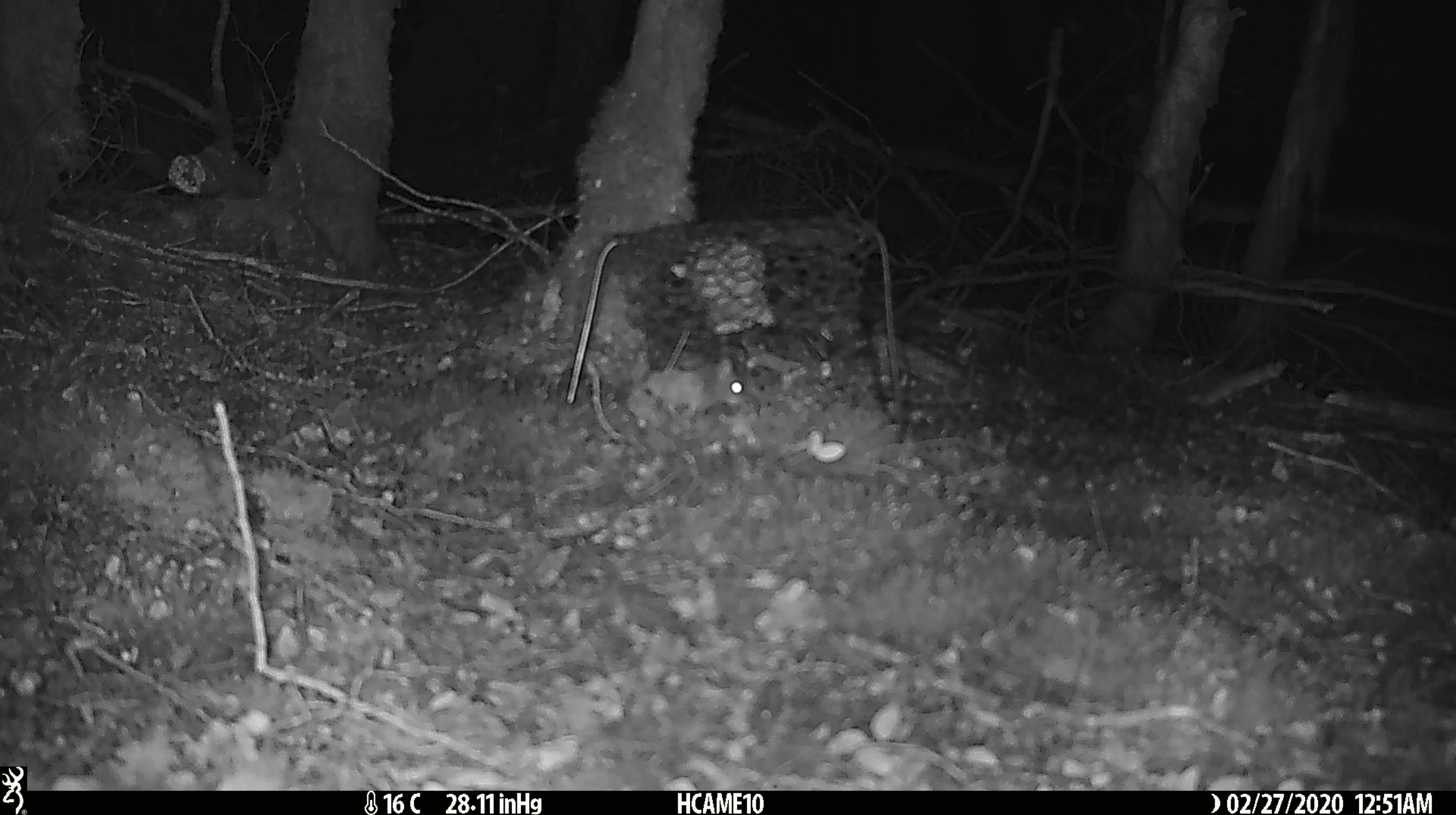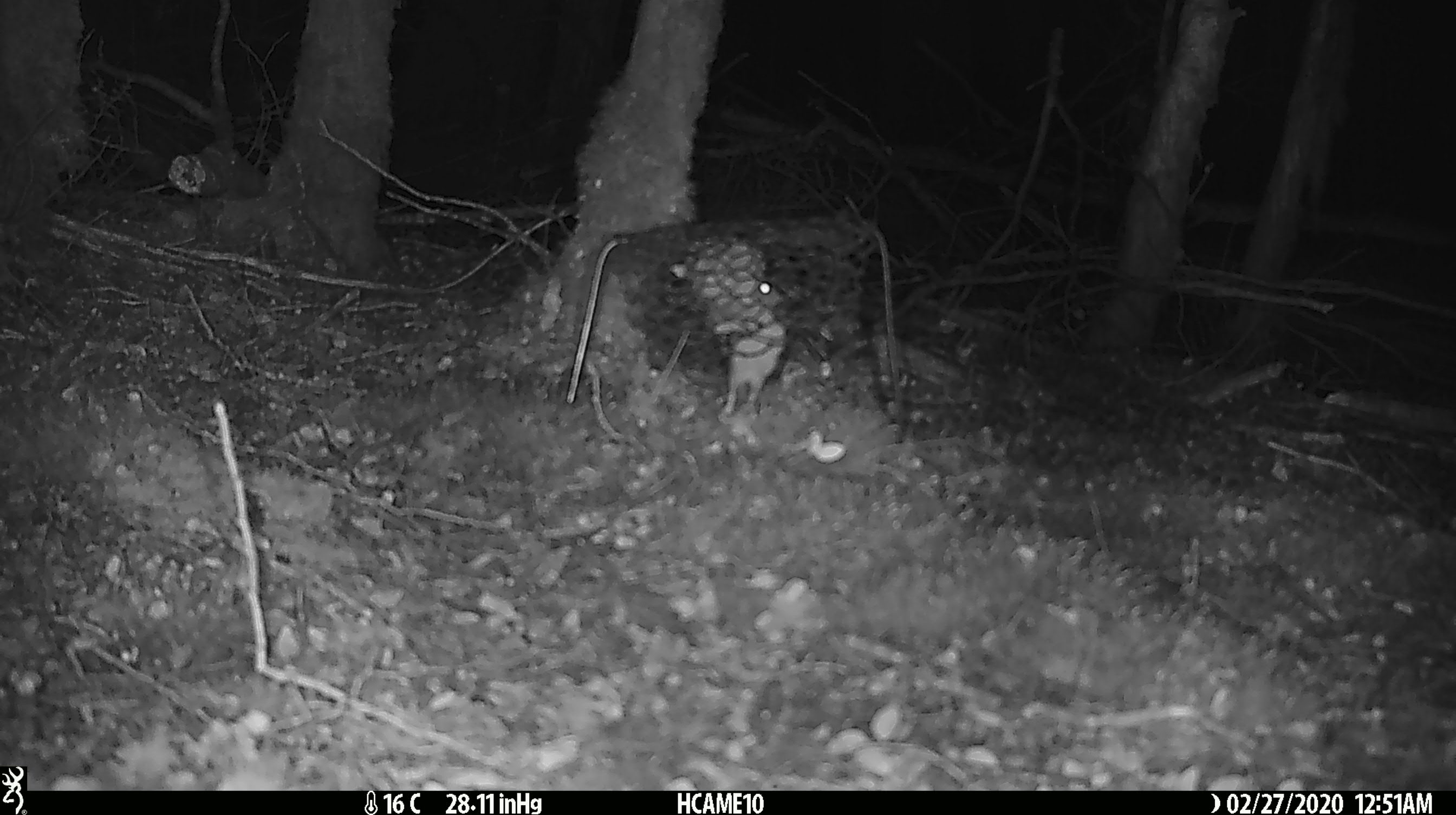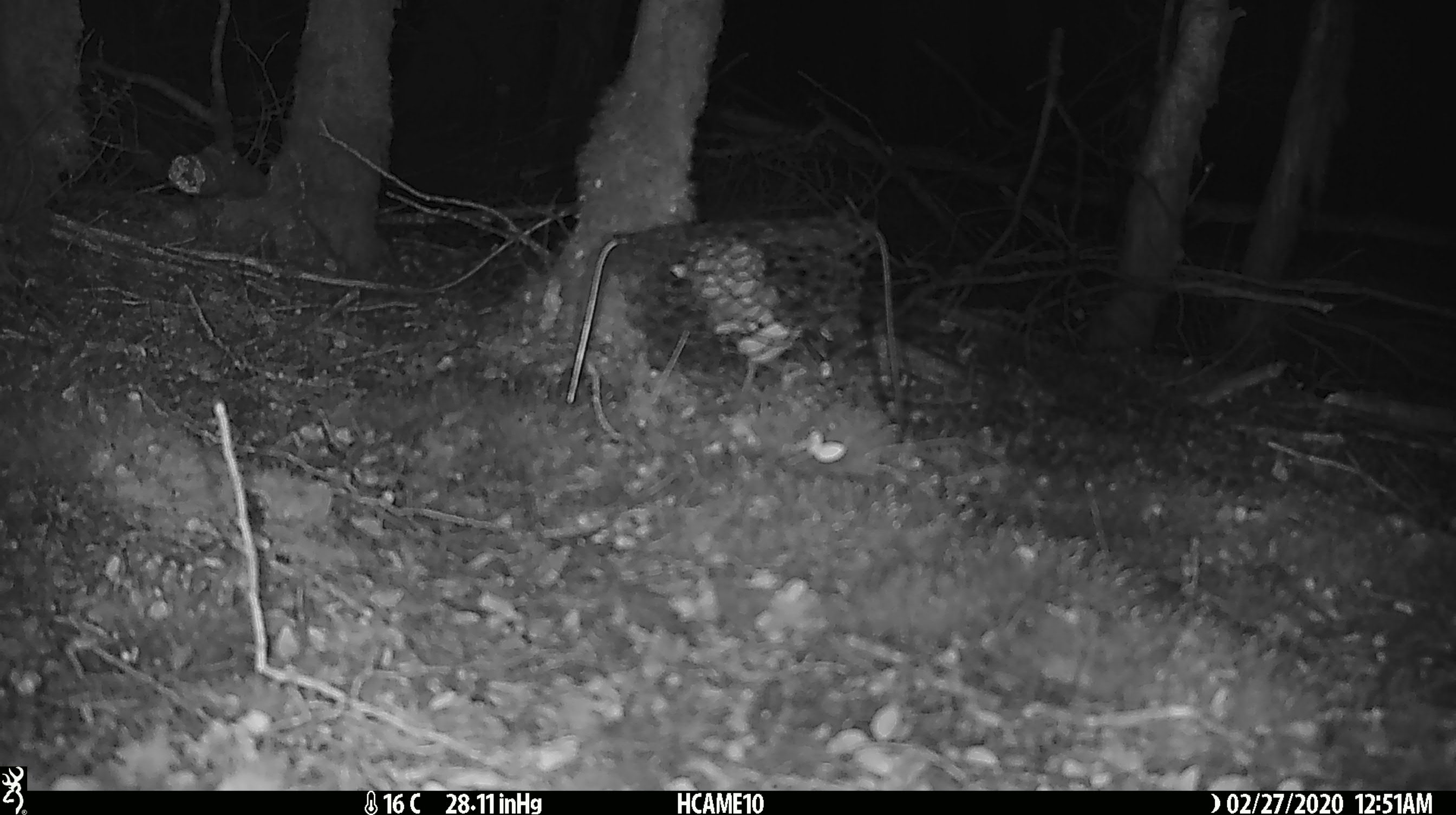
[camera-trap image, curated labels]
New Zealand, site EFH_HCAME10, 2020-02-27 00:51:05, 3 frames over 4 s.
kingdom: Animalia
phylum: Chordata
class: Mammalia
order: Rodentia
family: Muridae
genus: Mus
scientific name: Mus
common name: mouse